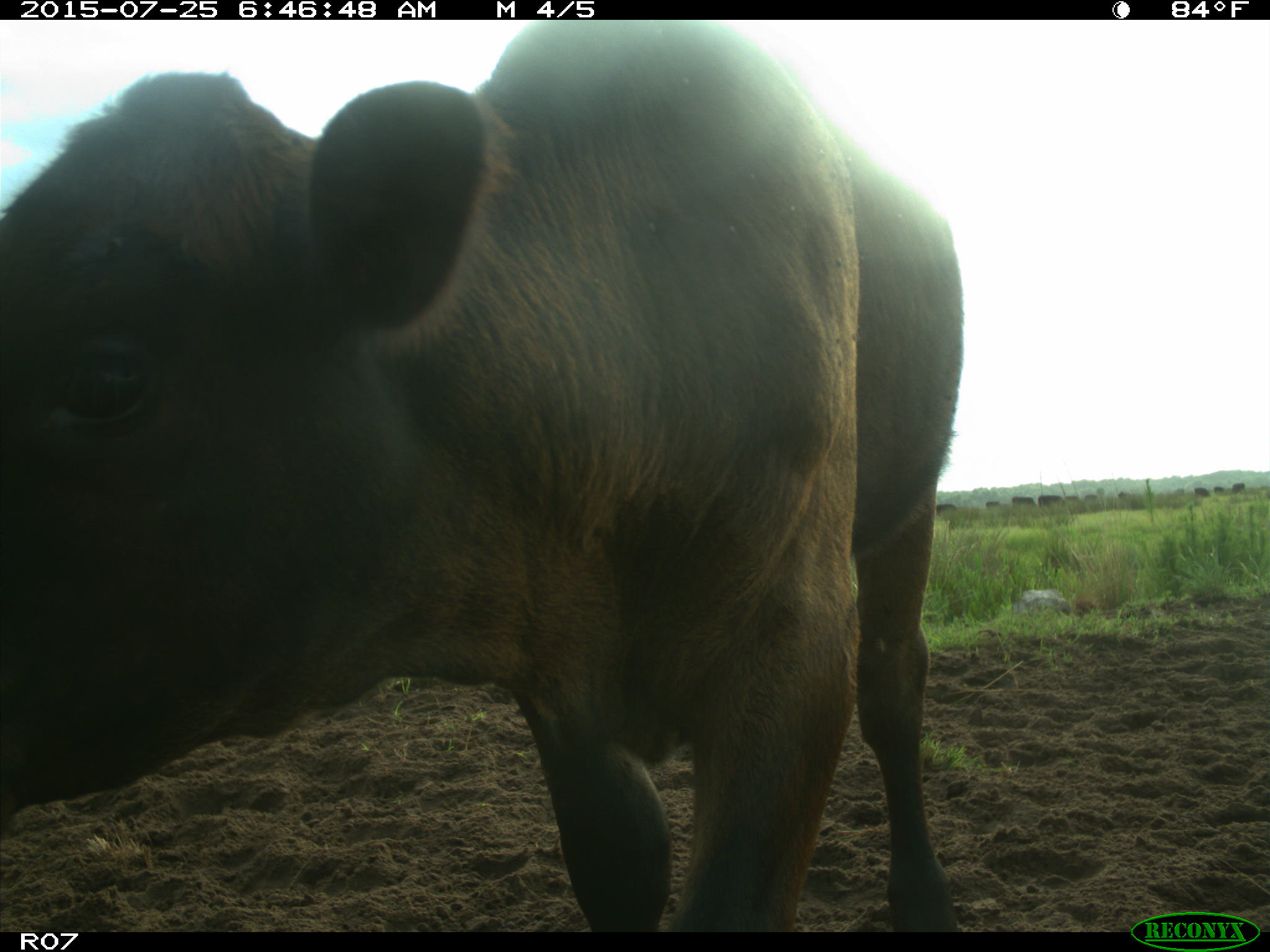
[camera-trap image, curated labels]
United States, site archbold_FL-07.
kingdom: Animalia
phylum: Chordata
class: Mammalia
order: Artiodactyla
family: Bovidae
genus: Bos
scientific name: Bos taurus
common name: domestic cow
Bos taurus (domestic cow).